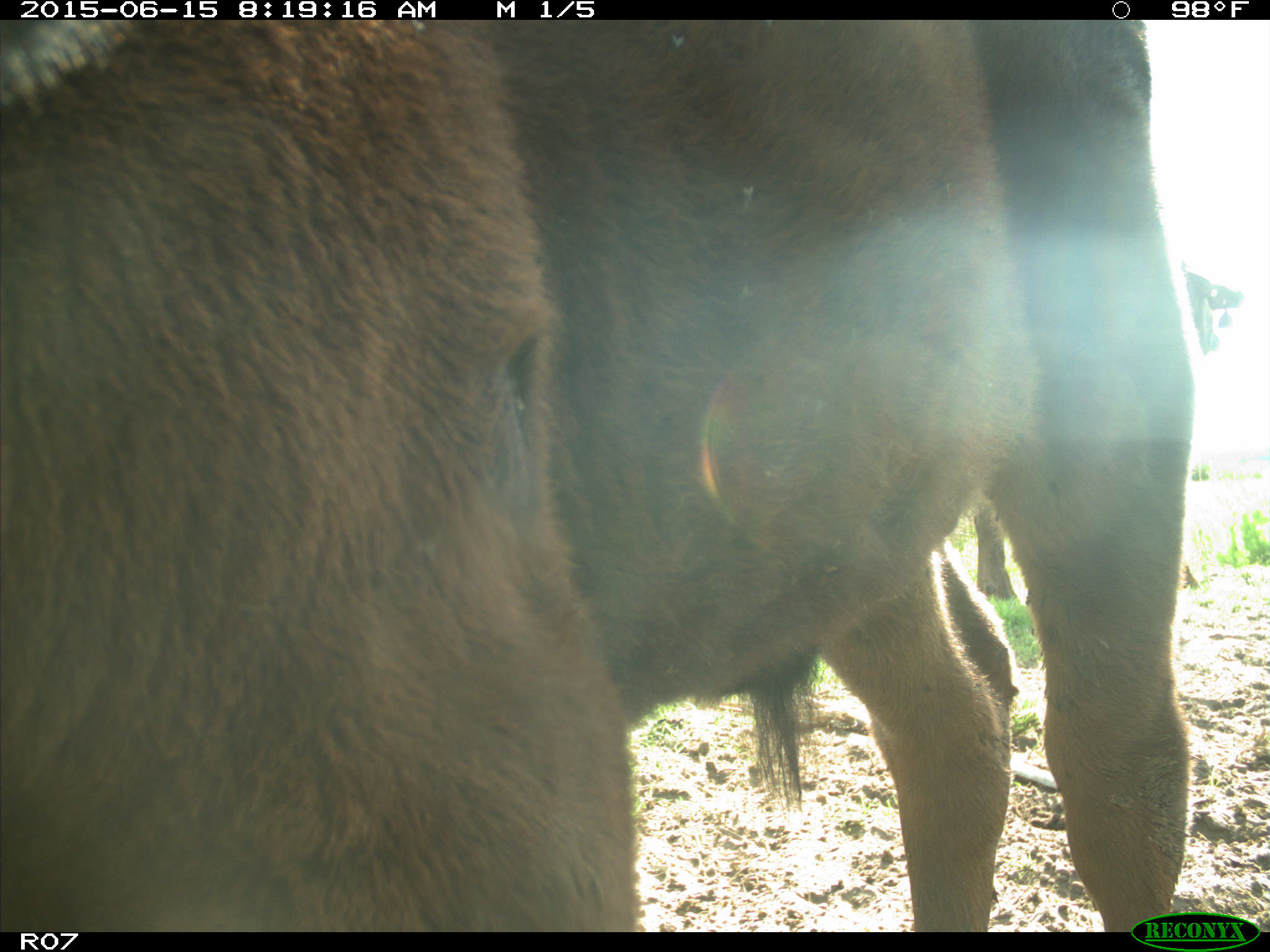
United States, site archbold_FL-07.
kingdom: Animalia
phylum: Chordata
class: Mammalia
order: Artiodactyla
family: Bovidae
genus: Bos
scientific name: Bos taurus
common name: domestic cow